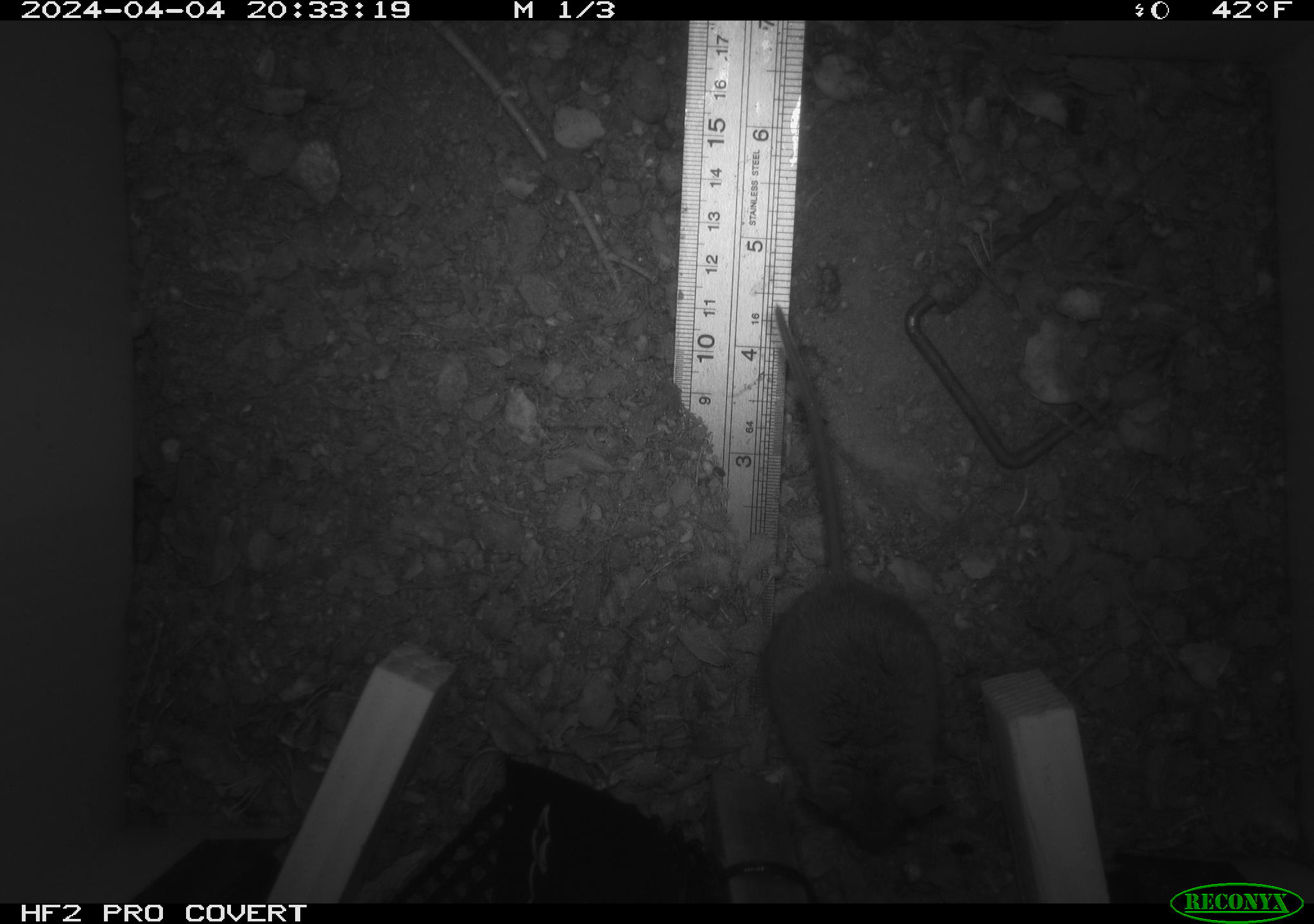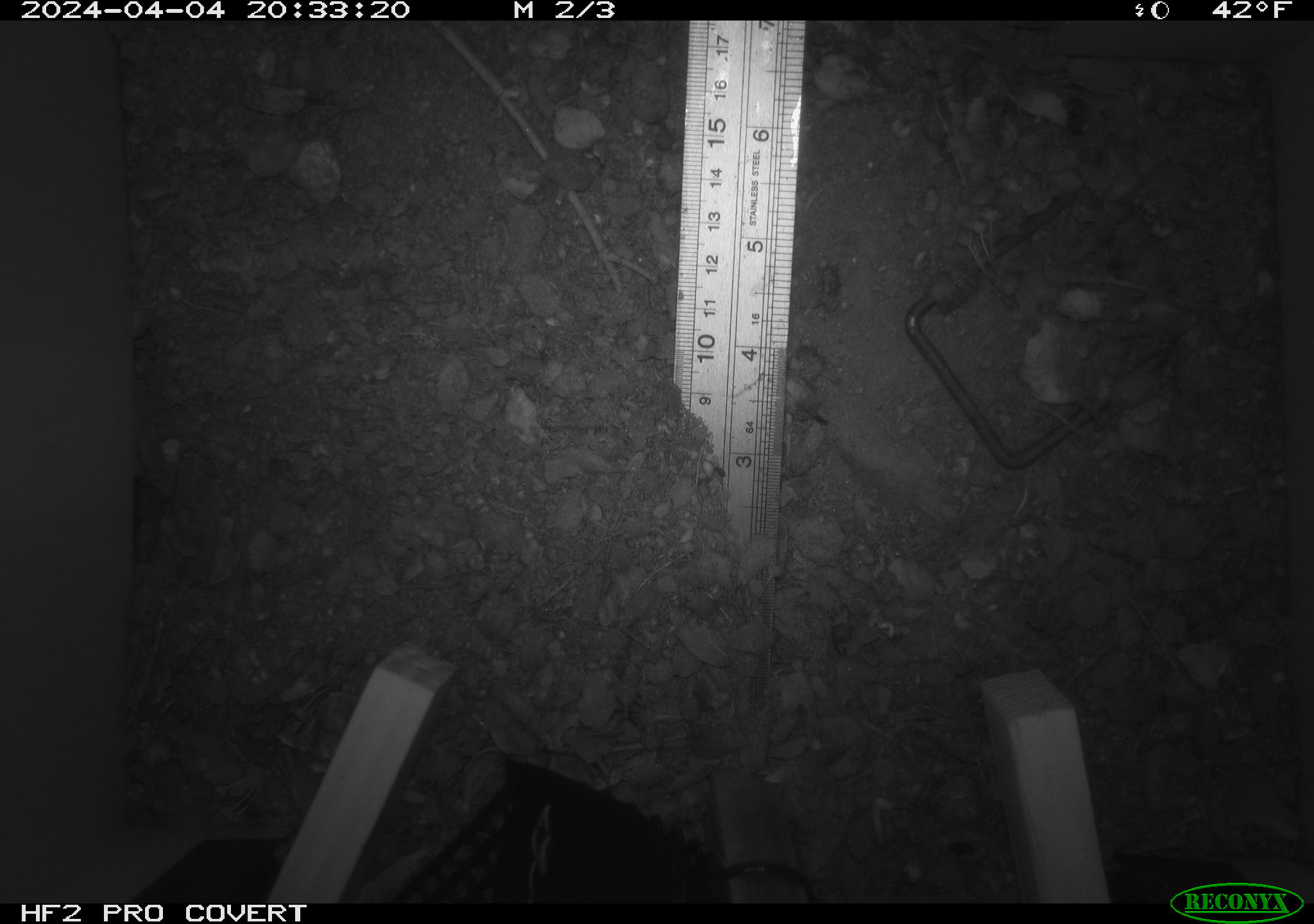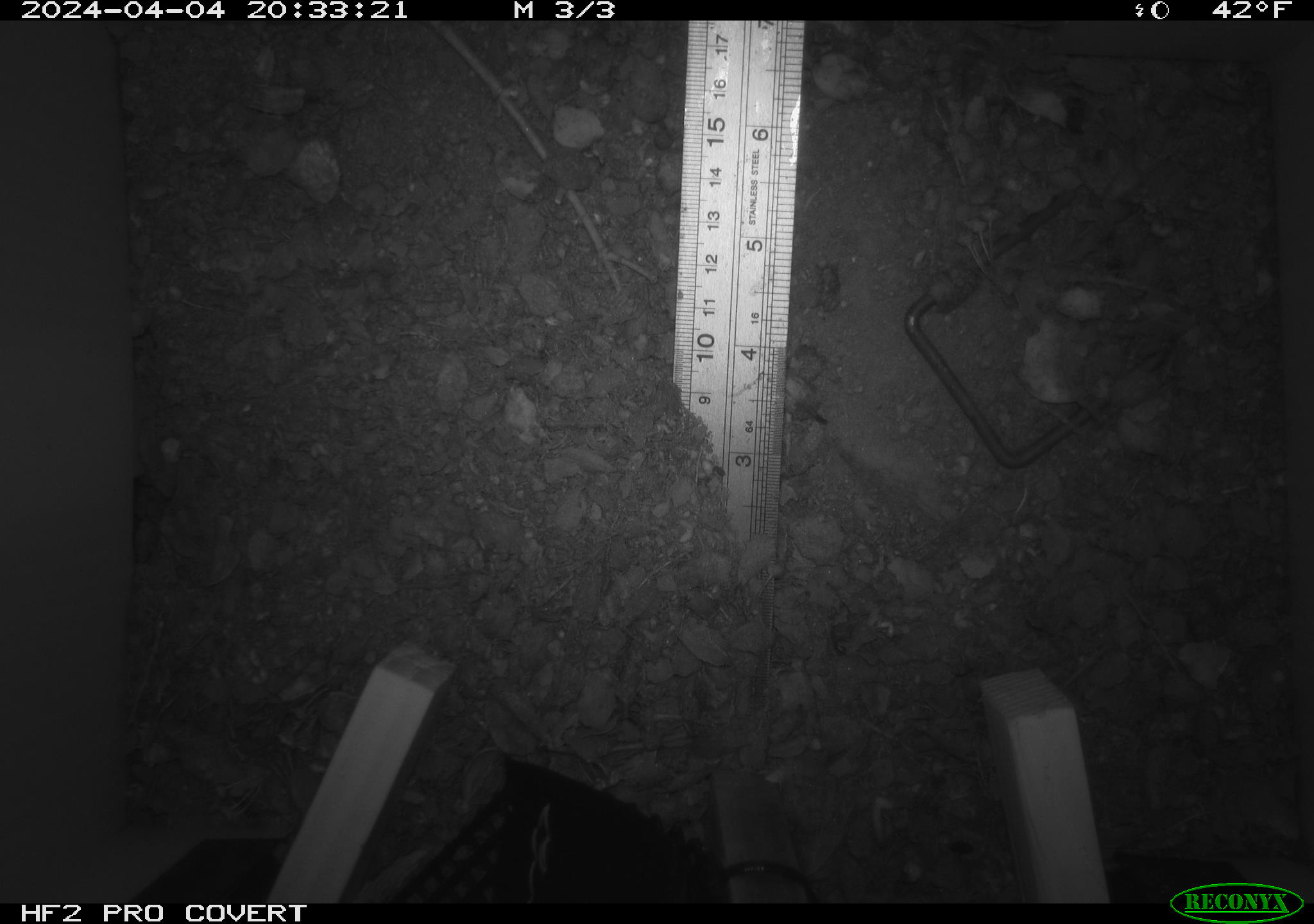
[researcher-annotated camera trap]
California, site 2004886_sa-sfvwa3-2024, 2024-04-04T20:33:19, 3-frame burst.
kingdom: Animalia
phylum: Chordata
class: Mammalia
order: Rodentia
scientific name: Rodentia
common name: mouse species